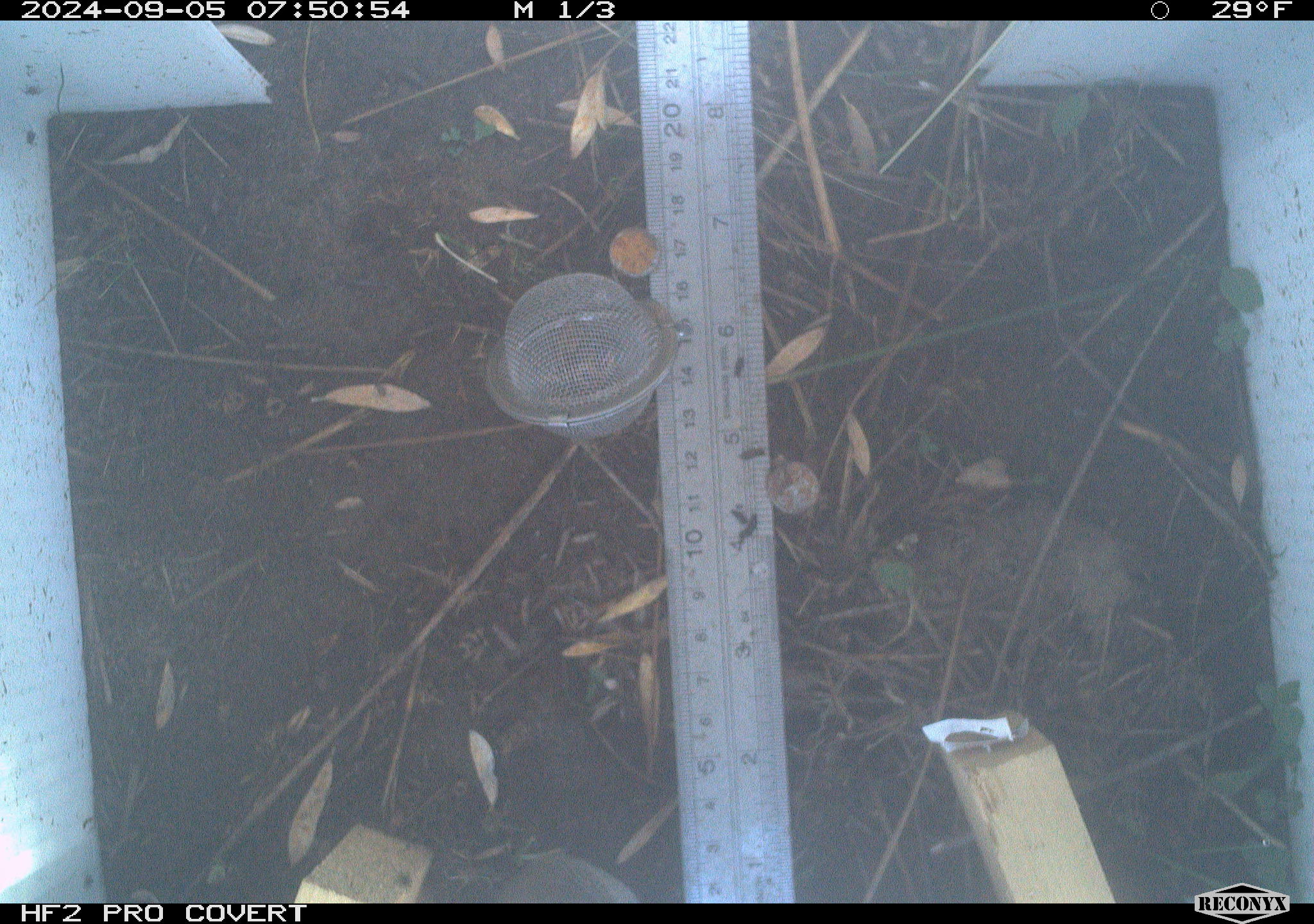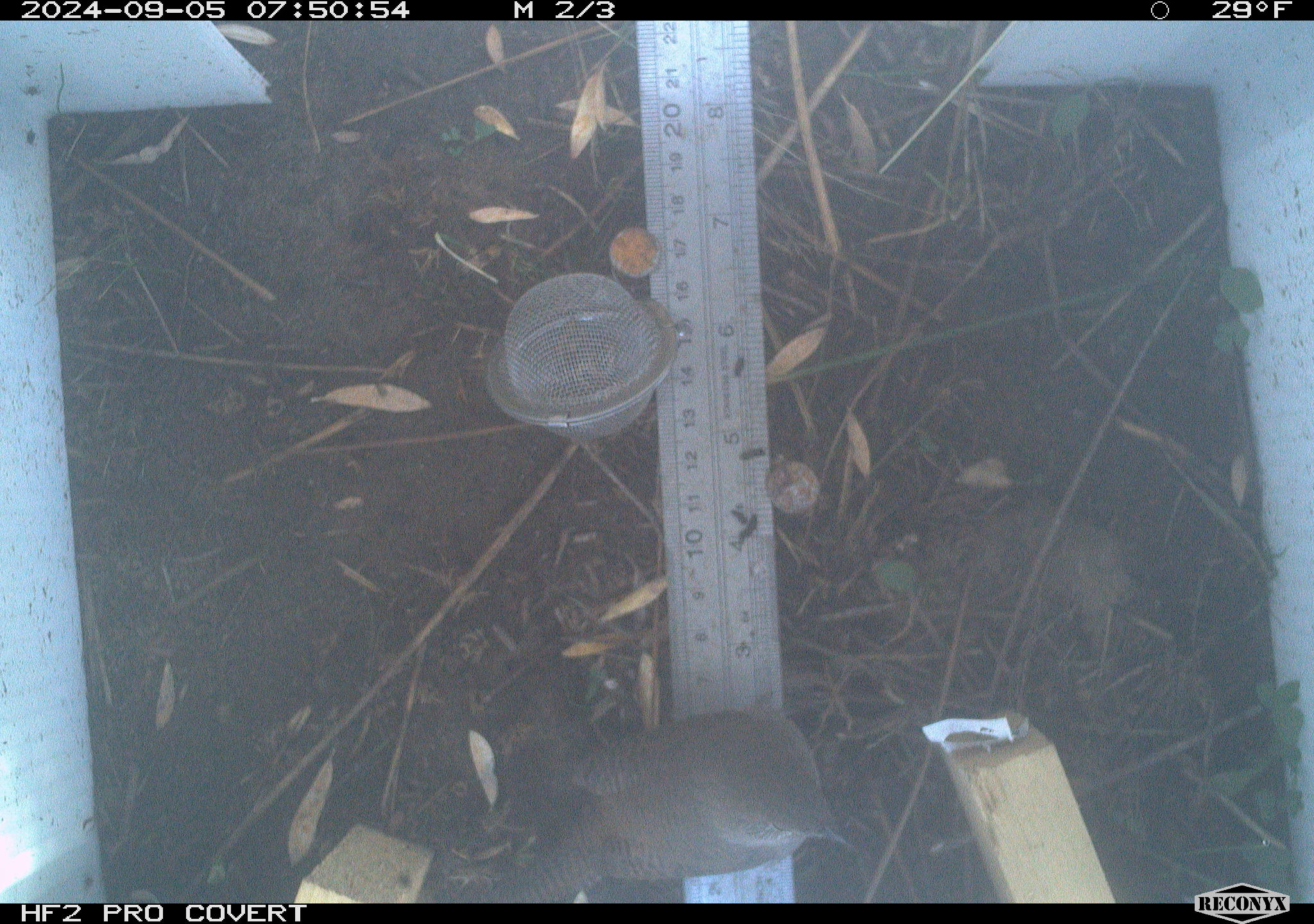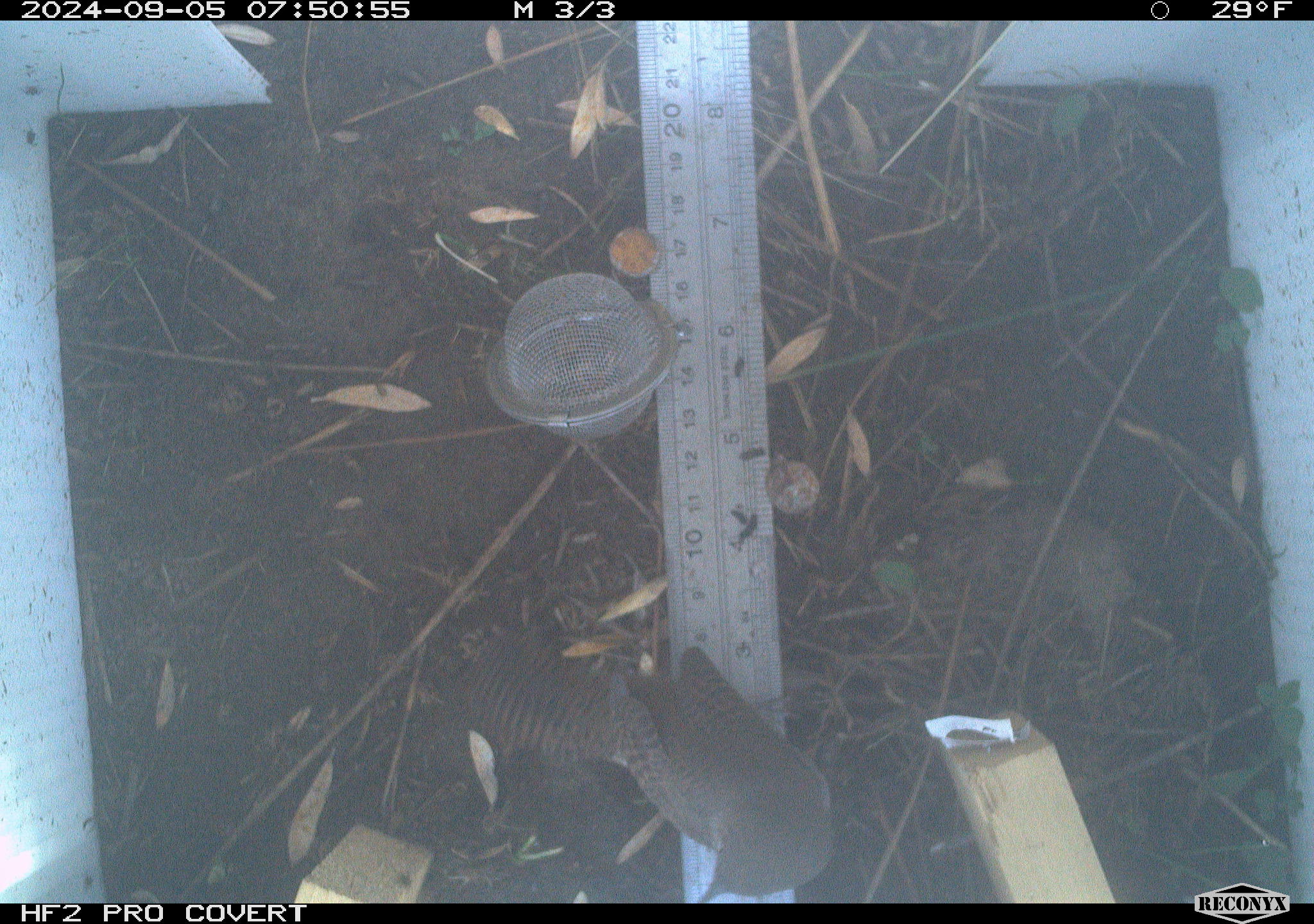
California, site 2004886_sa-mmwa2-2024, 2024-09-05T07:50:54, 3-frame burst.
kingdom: Animalia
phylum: Chordata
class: Aves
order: Passeriformes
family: Troglodytidae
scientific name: Troglodytidae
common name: wren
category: troglodytidae family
Troglodytidae family (wren) (Troglodytidae).